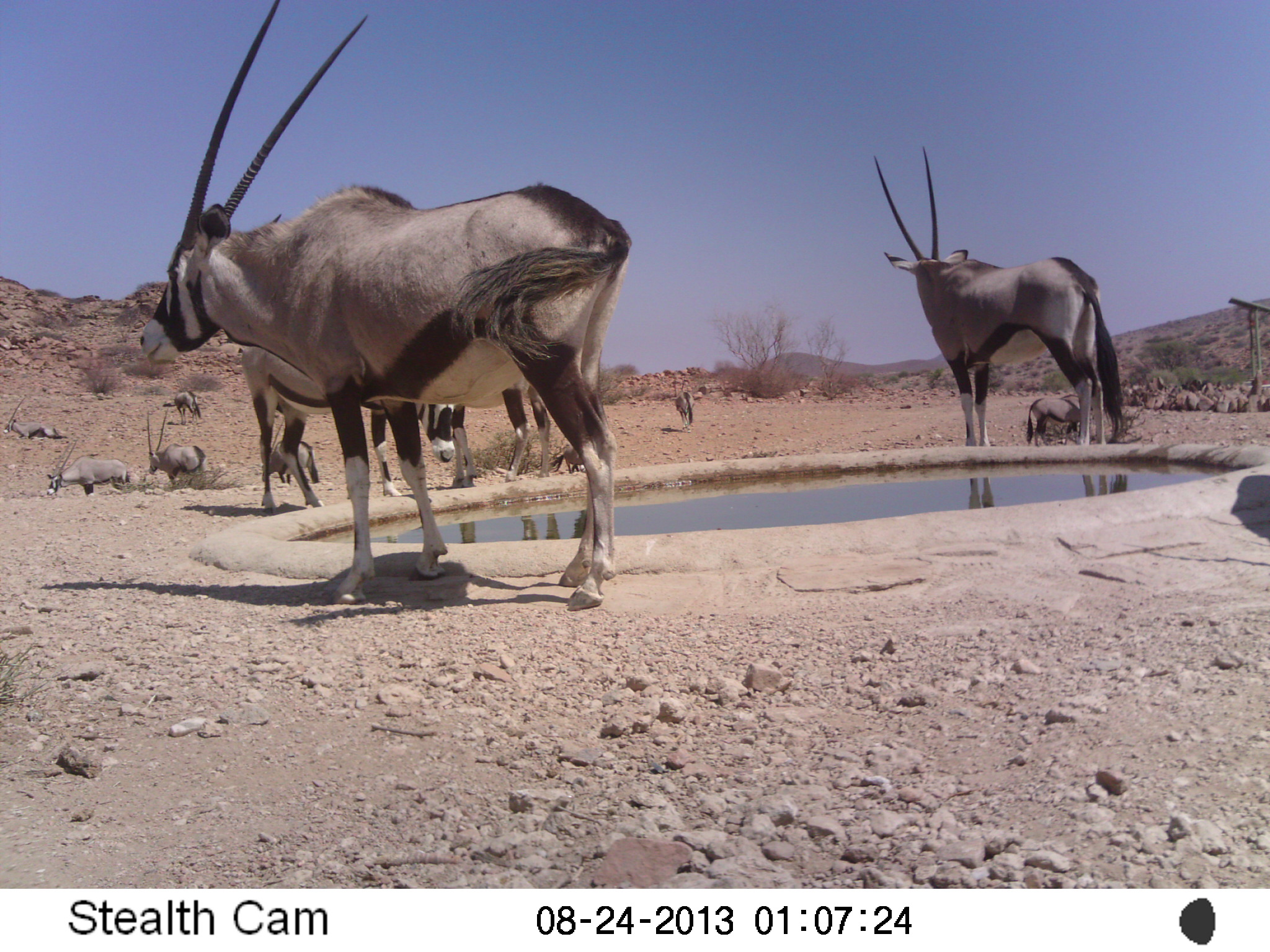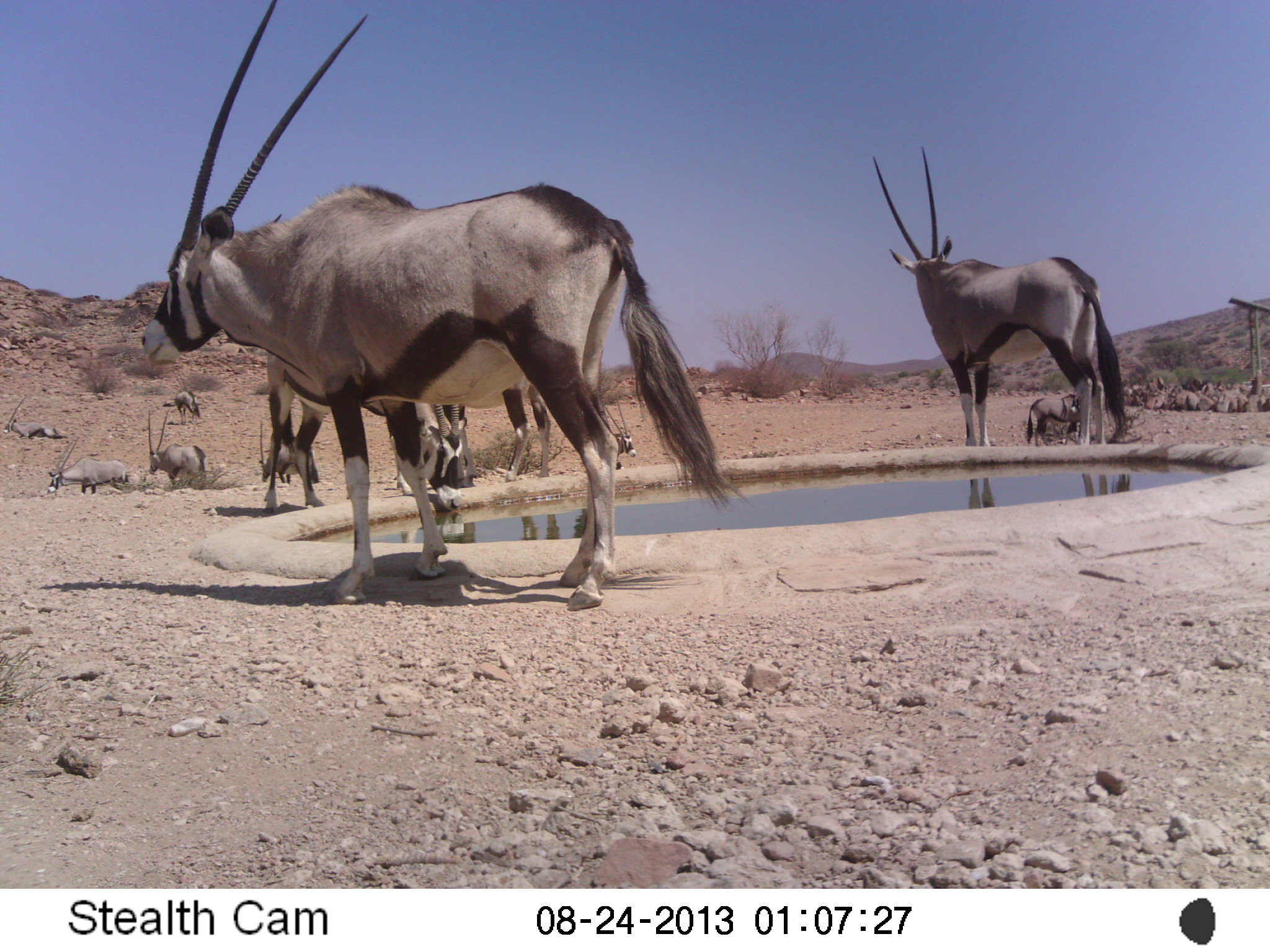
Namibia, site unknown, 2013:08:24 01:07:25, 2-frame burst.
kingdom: Animalia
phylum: Chordata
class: Mammalia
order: Artiodactyla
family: Bovidae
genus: Oryx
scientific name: Oryx gazella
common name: gemsbok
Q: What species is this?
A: Oryx gazella (gemsbok).